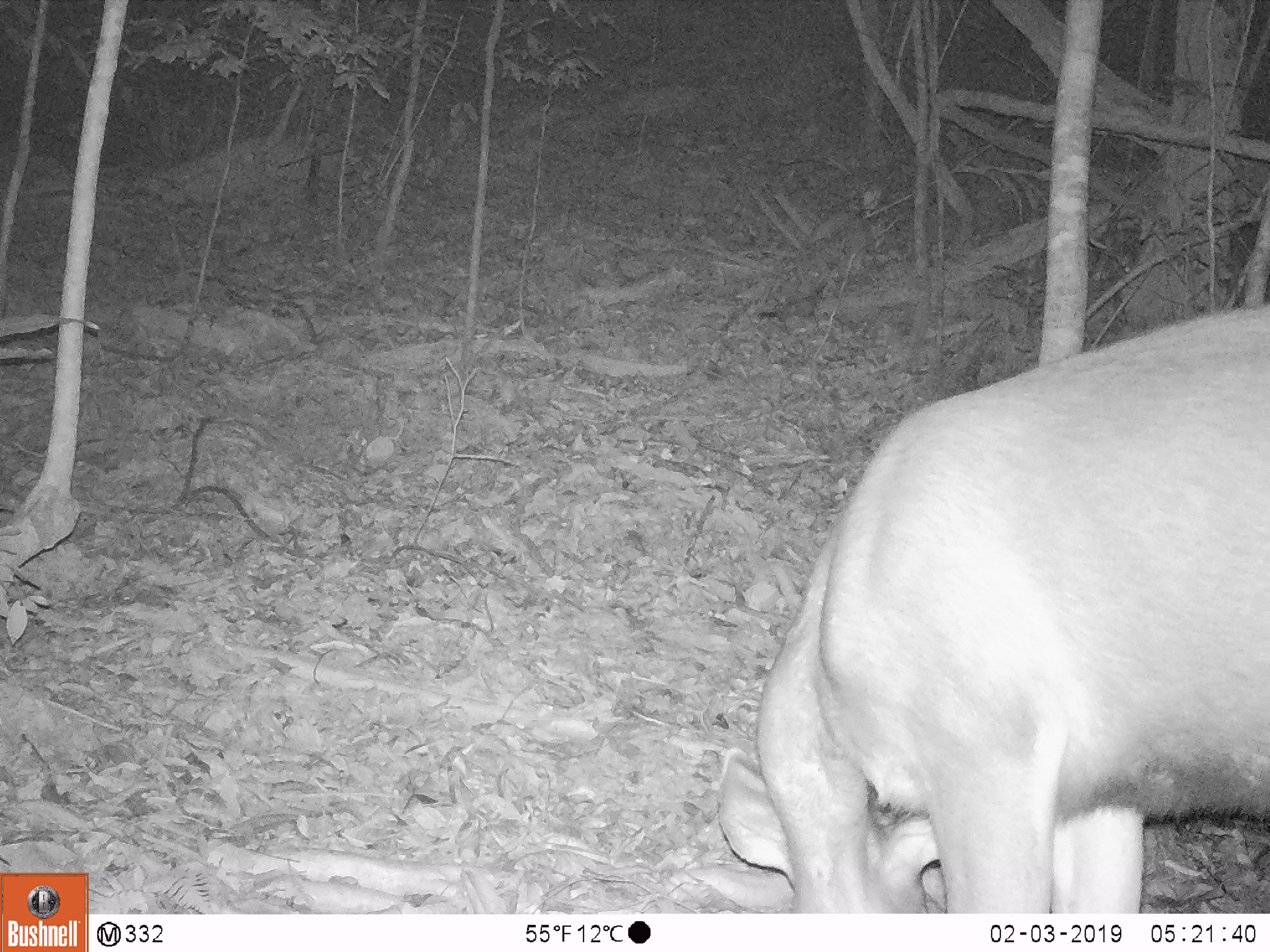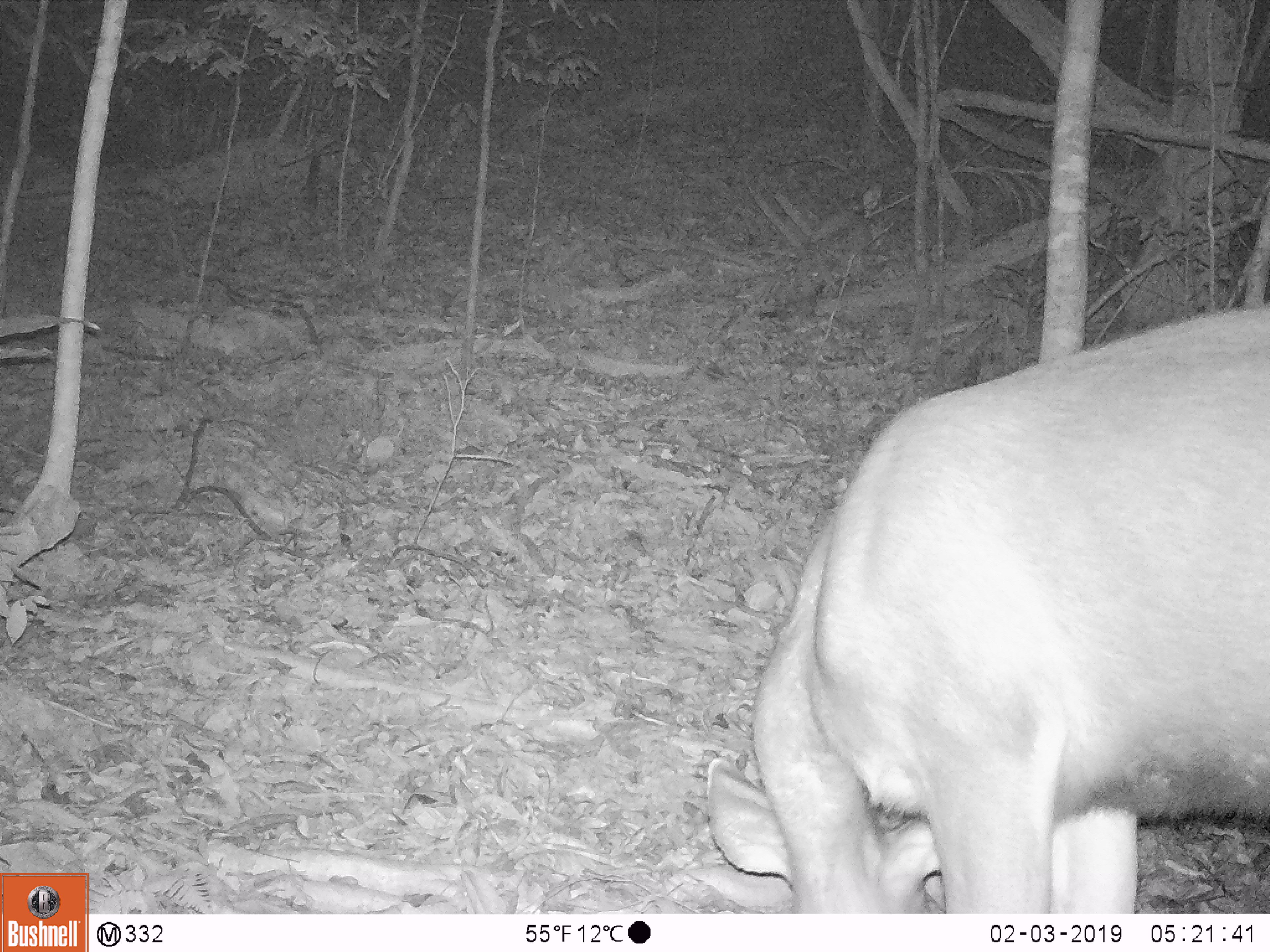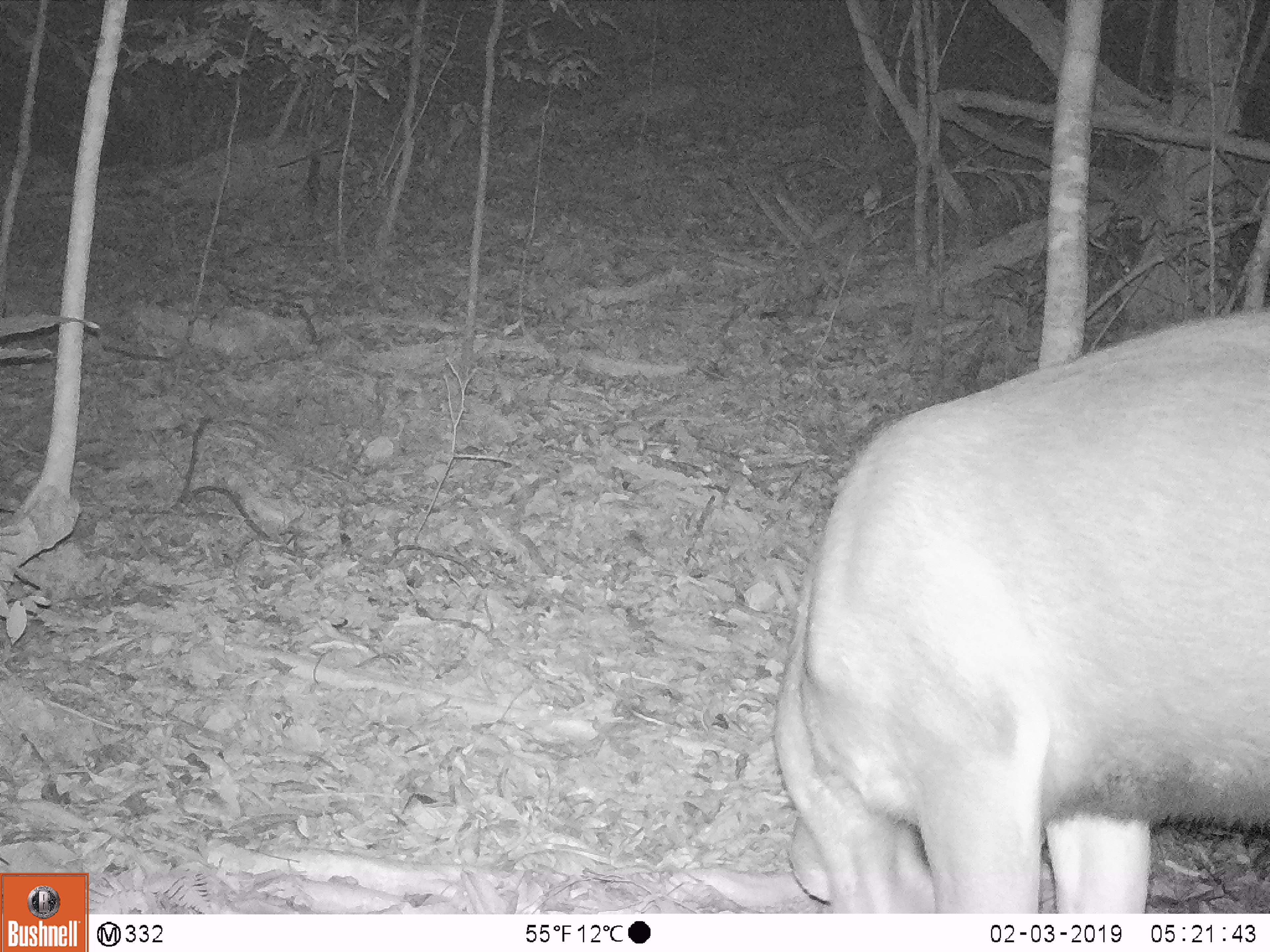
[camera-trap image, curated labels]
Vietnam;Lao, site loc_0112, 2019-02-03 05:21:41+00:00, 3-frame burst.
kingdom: Animalia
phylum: Chordata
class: Mammalia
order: Artiodactyla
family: Cervidae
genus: Rusa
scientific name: Rusa unicolor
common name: sambar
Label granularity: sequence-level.